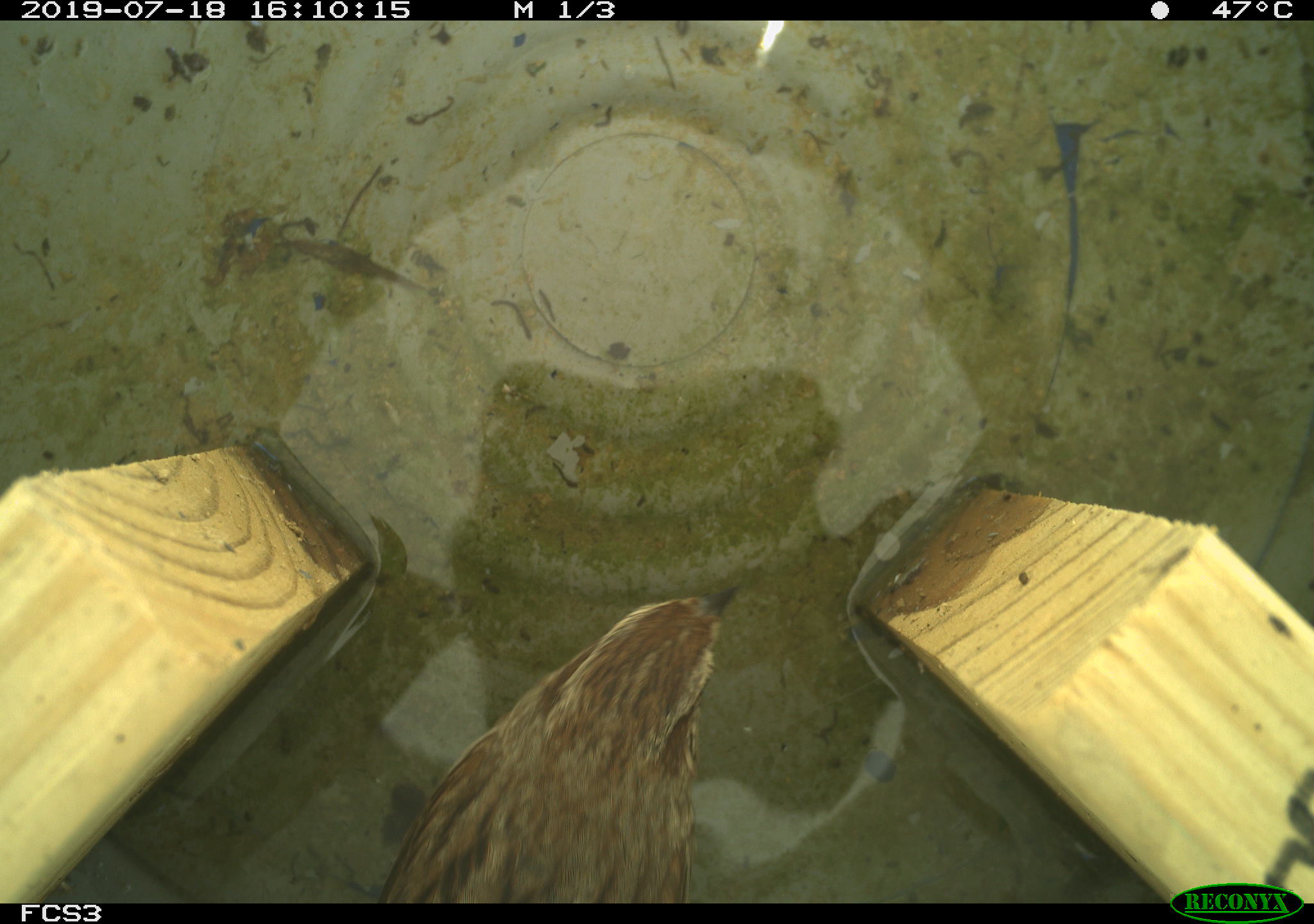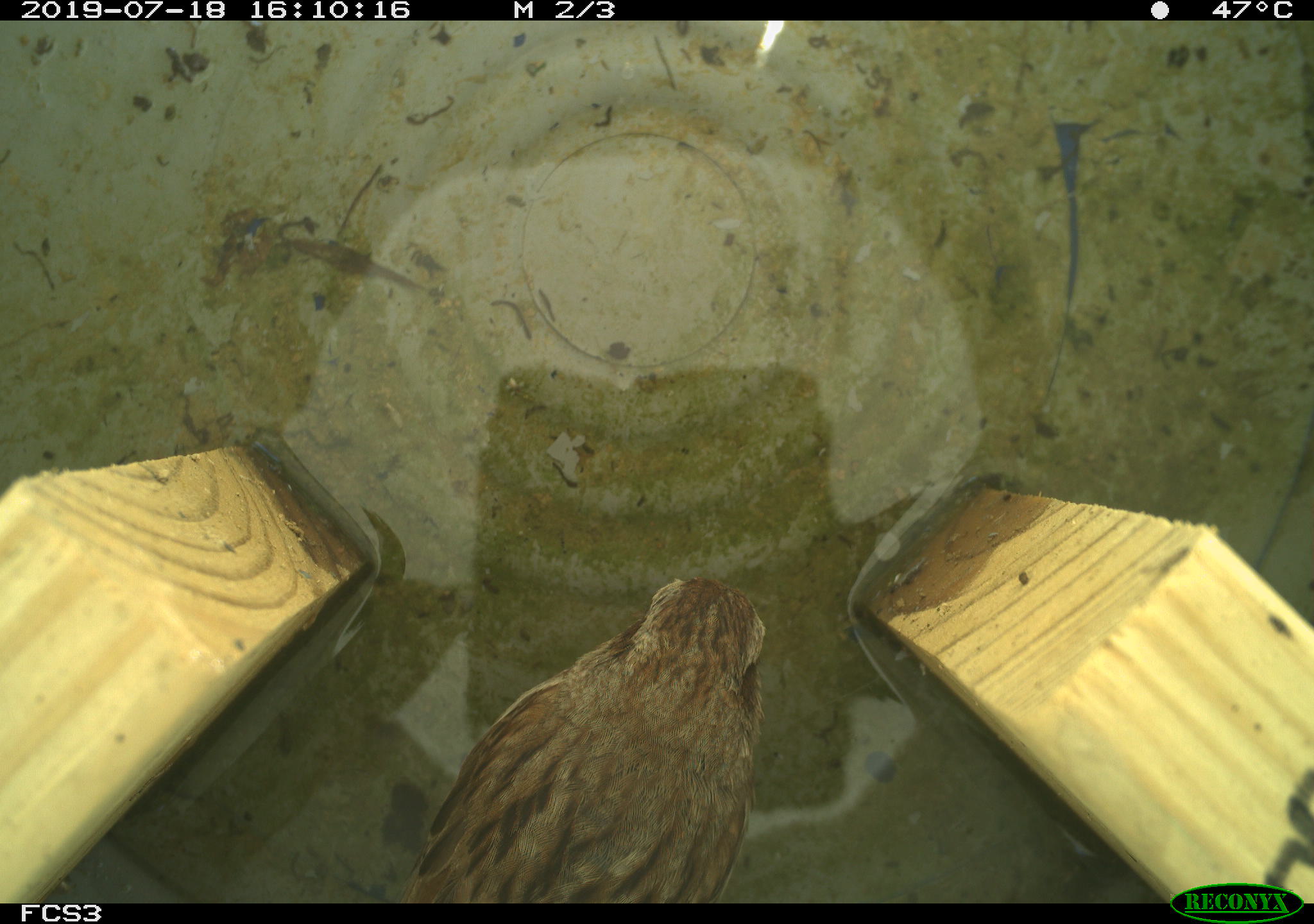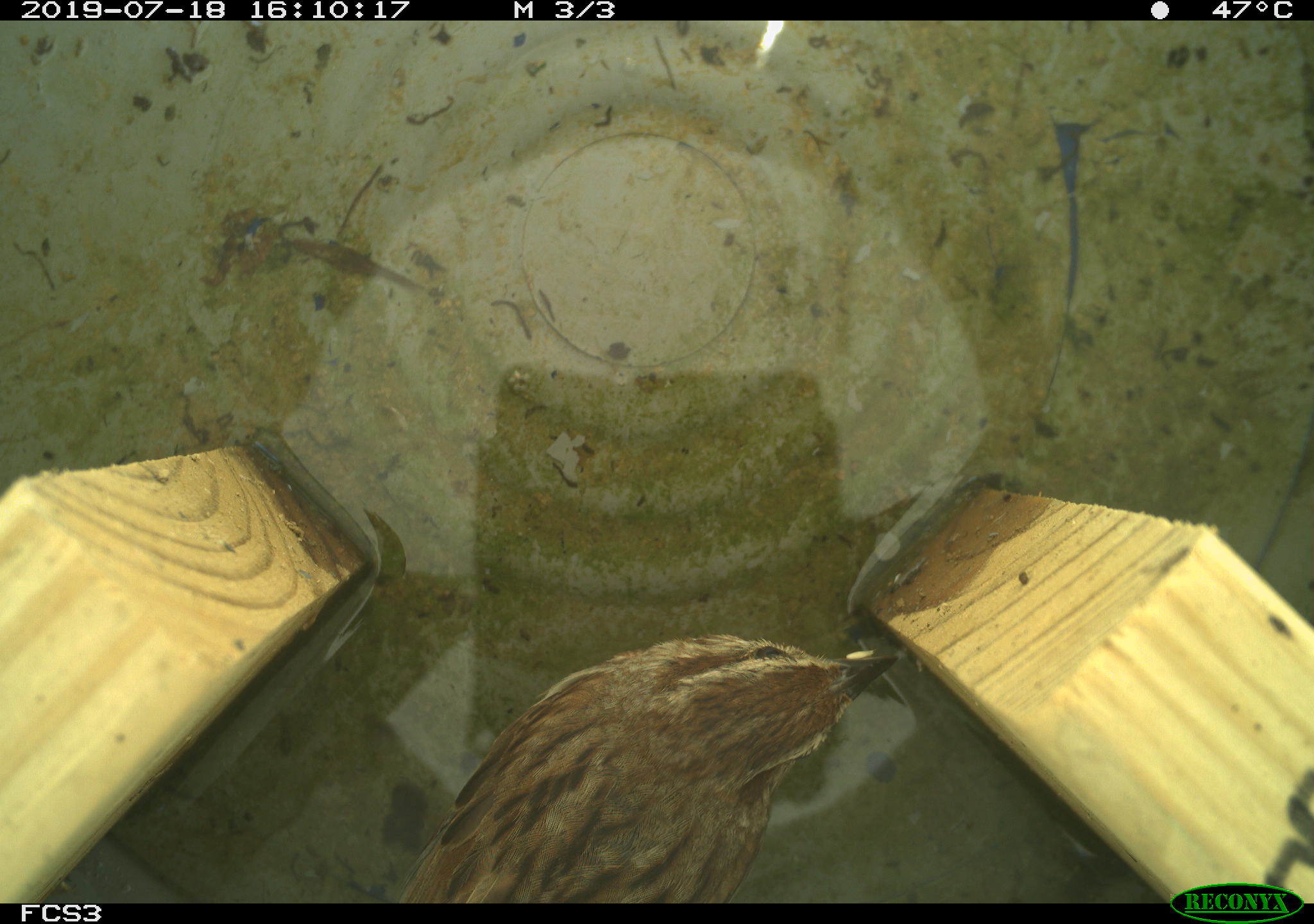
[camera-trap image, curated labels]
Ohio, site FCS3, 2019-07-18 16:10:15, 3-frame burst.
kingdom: Animalia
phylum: Chordata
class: Aves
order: Passeriformes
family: Passerellidae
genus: Melospiza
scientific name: Melospiza melodia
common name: song sparrow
Song sparrow (Melospiza melodia).